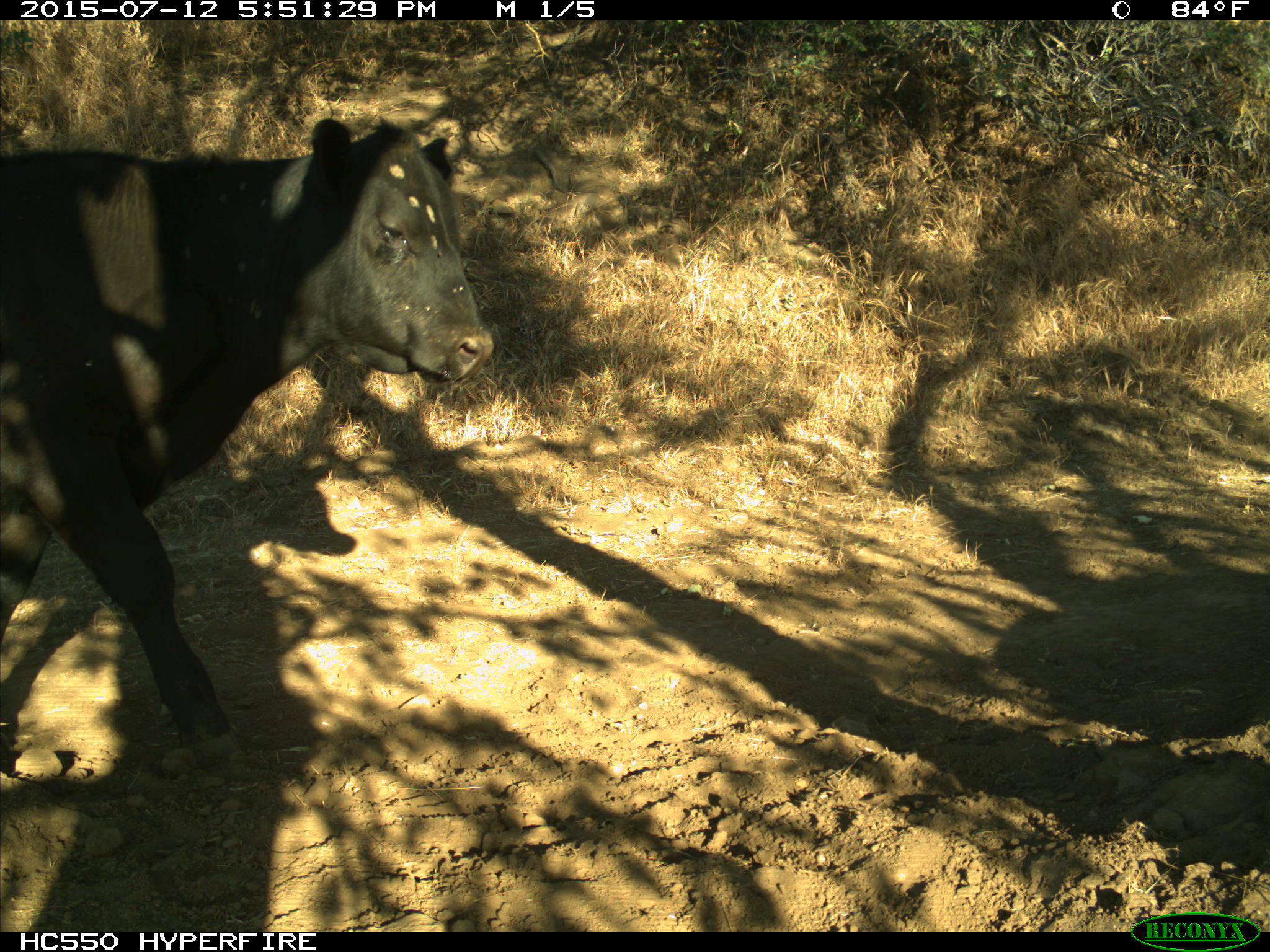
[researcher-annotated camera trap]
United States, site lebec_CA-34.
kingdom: Animalia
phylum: Chordata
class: Mammalia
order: Artiodactyla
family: Bovidae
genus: Bos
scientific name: Bos taurus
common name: domestic cow